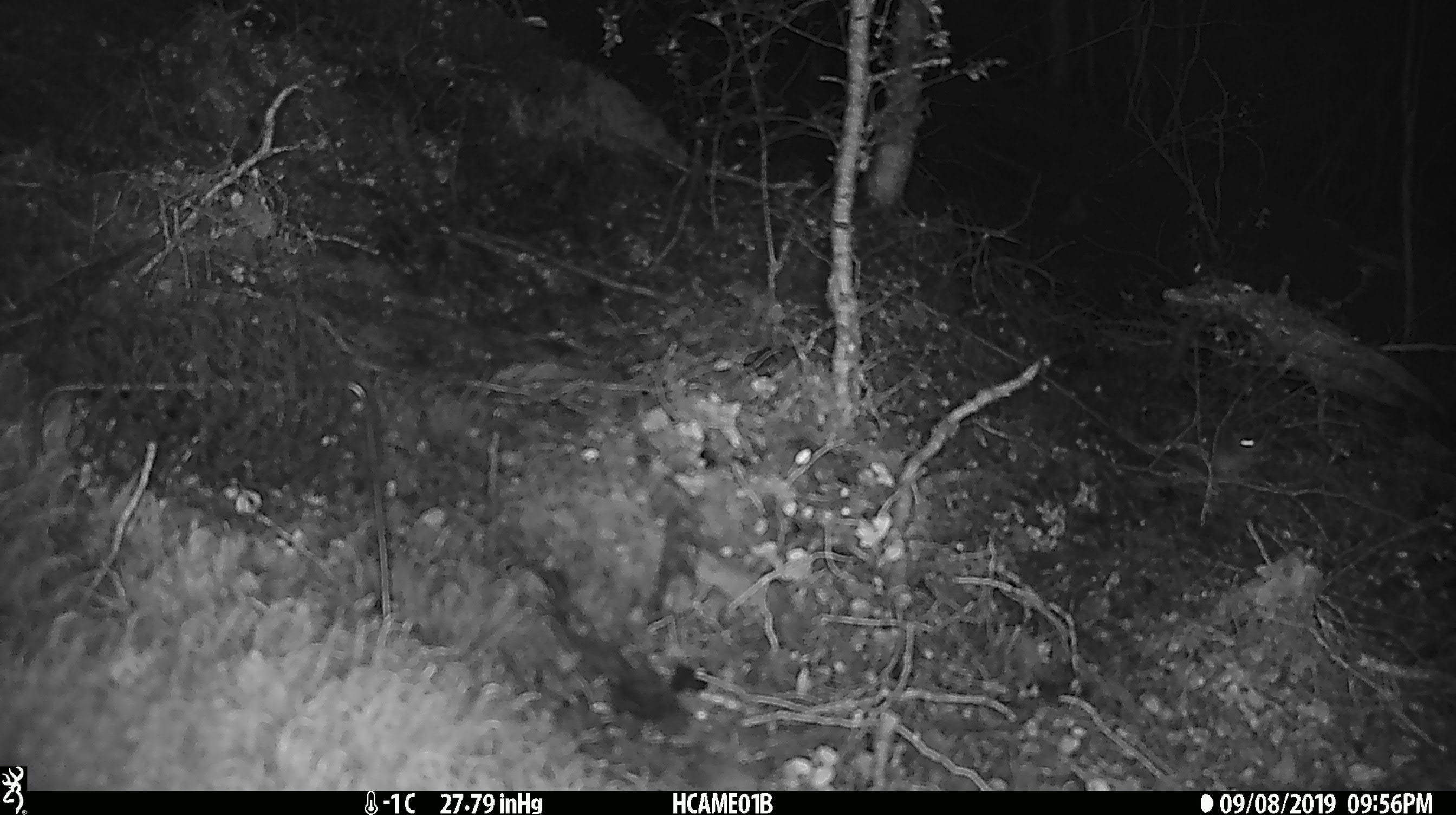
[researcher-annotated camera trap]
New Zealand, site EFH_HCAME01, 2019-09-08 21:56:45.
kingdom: Animalia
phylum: Chordata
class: Mammalia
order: Rodentia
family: Muridae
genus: Mus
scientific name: Mus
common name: mouse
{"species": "mouse (Mus)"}